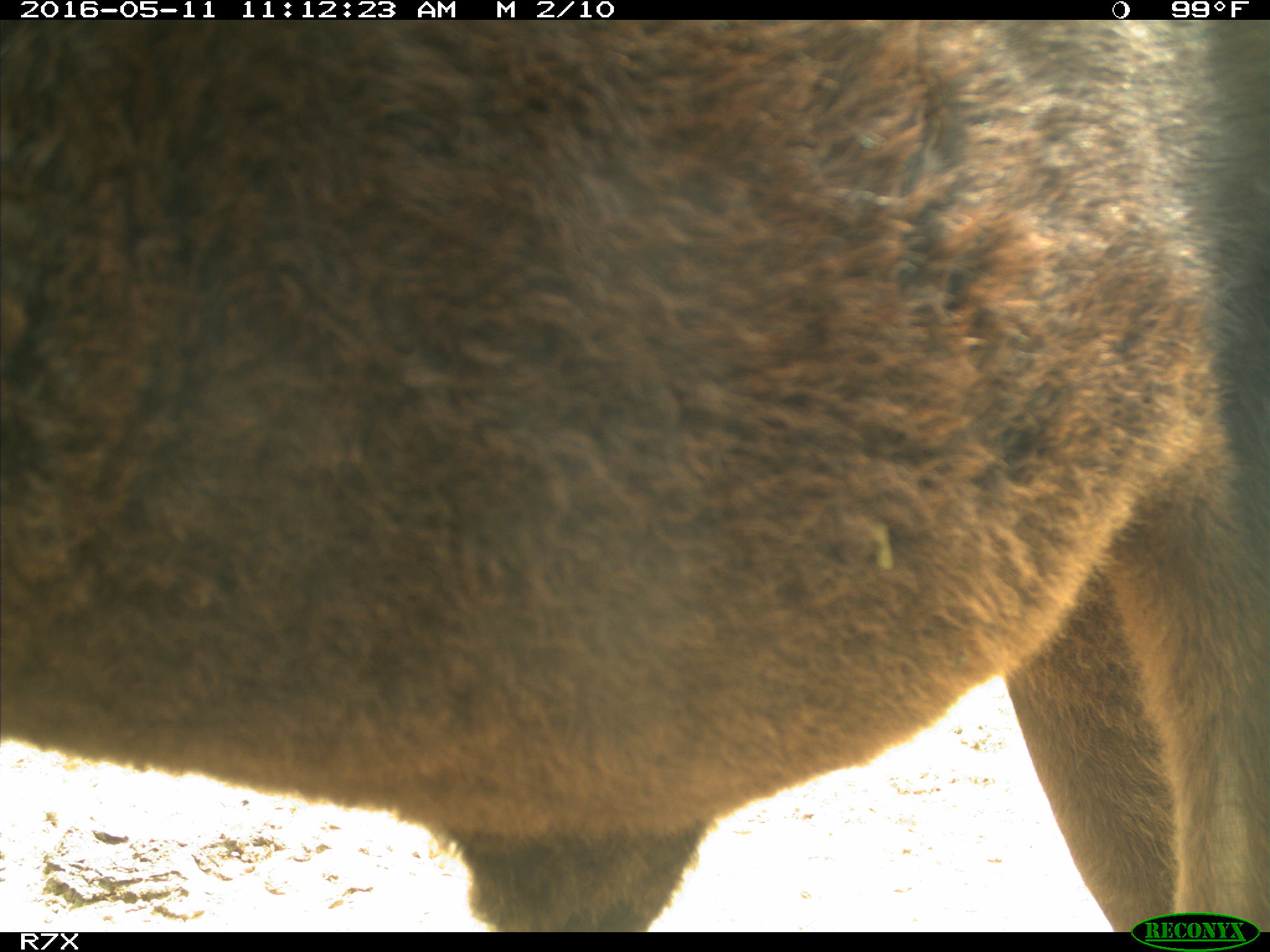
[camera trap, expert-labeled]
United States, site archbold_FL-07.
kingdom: Animalia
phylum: Chordata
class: Mammalia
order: Artiodactyla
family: Bovidae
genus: Bos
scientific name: Bos taurus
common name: domestic cow